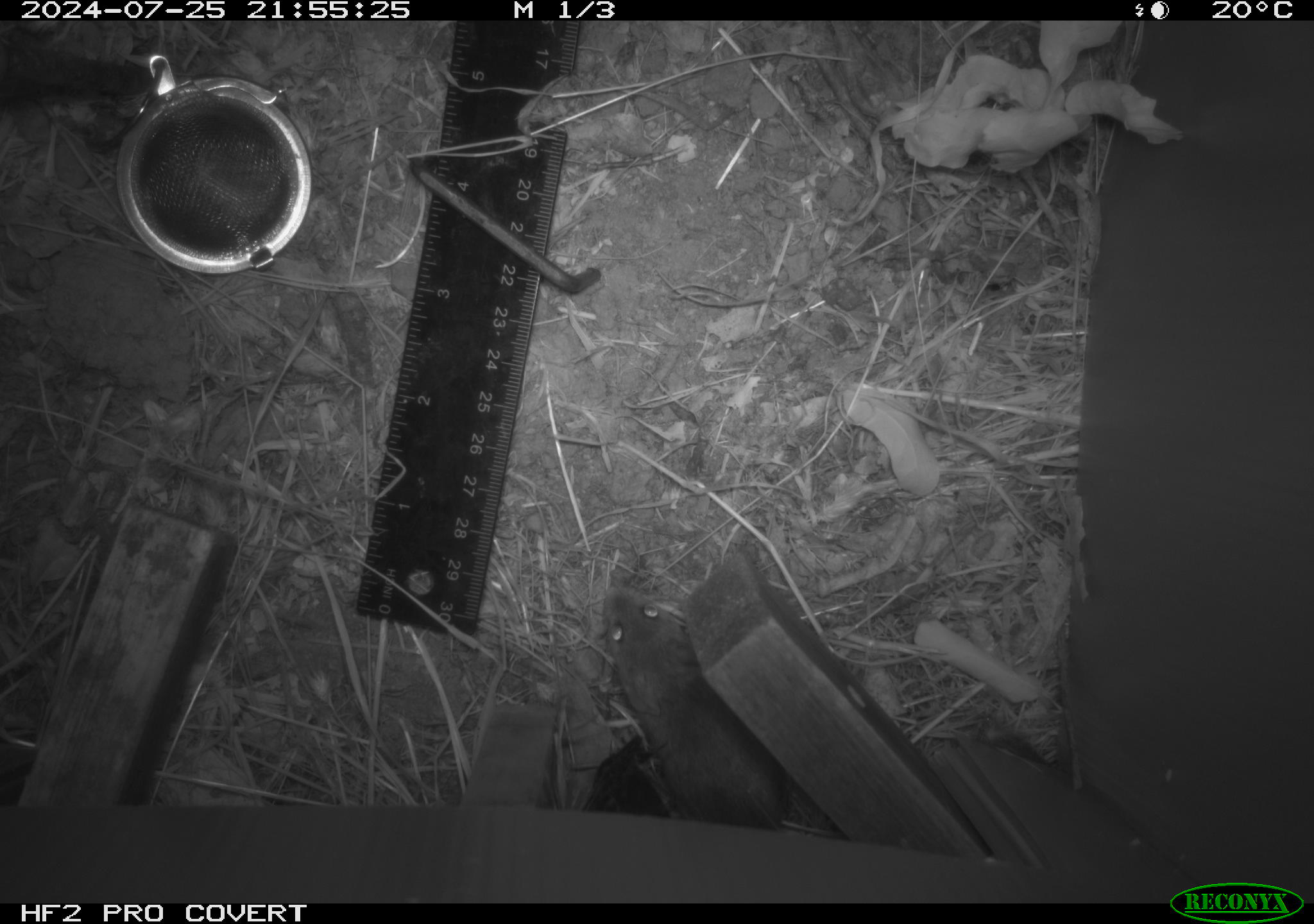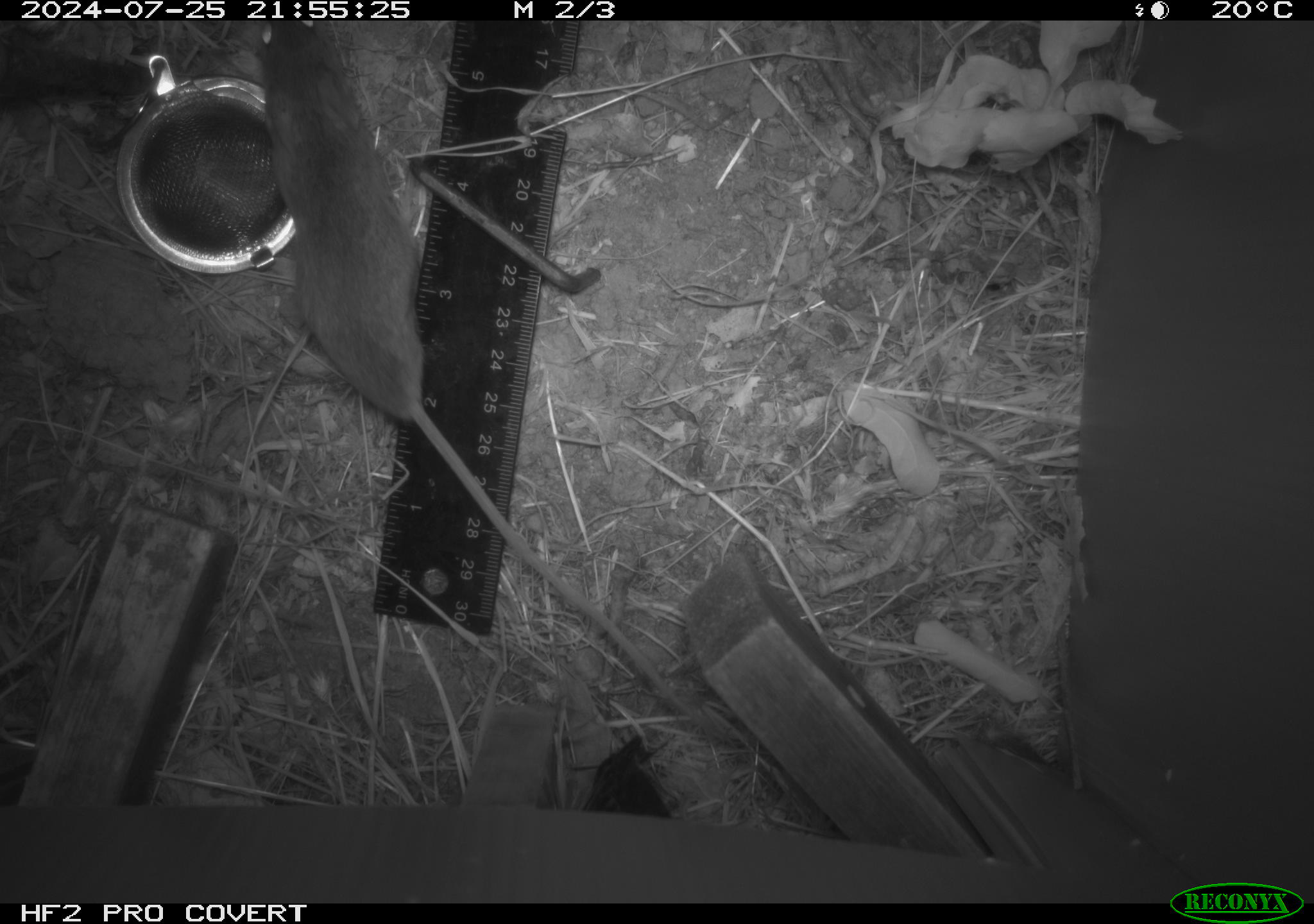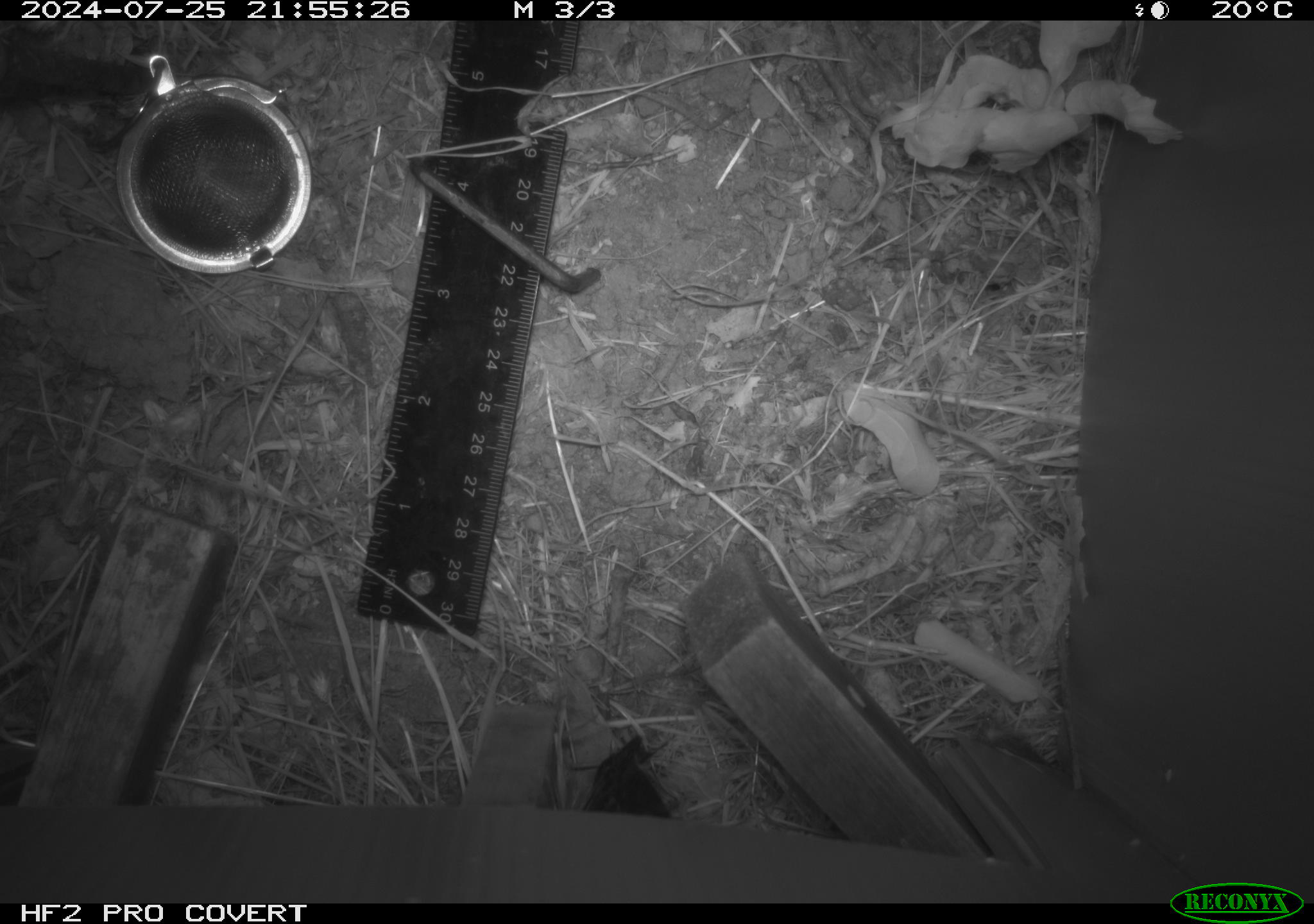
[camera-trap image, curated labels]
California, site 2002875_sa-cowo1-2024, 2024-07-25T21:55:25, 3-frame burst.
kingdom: Animalia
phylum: Chordata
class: Mammalia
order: Rodentia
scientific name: Rodentia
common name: mouse species